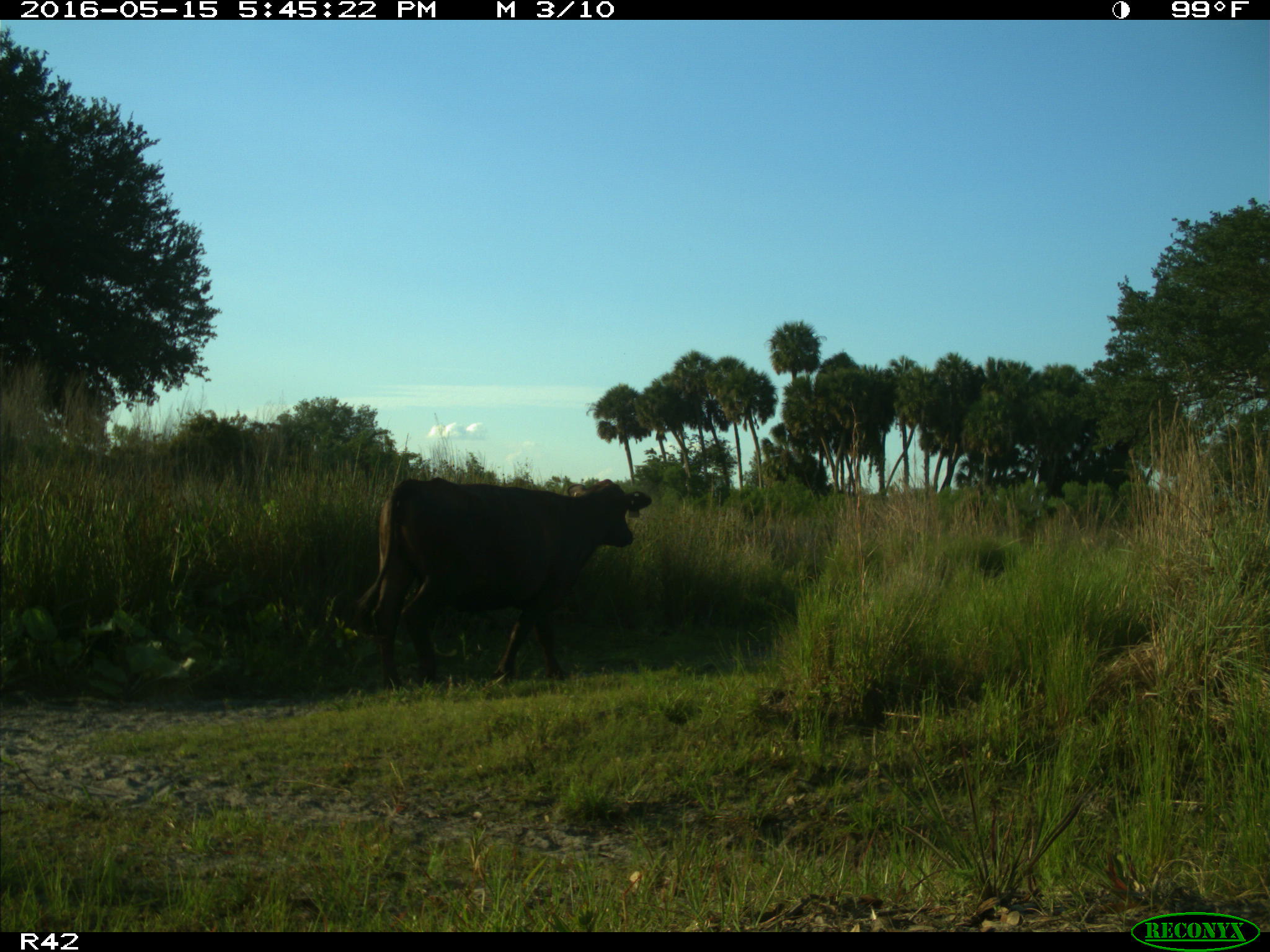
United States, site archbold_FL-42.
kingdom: Animalia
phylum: Chordata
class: Mammalia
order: Artiodactyla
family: Bovidae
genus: Bos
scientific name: Bos taurus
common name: domestic cow